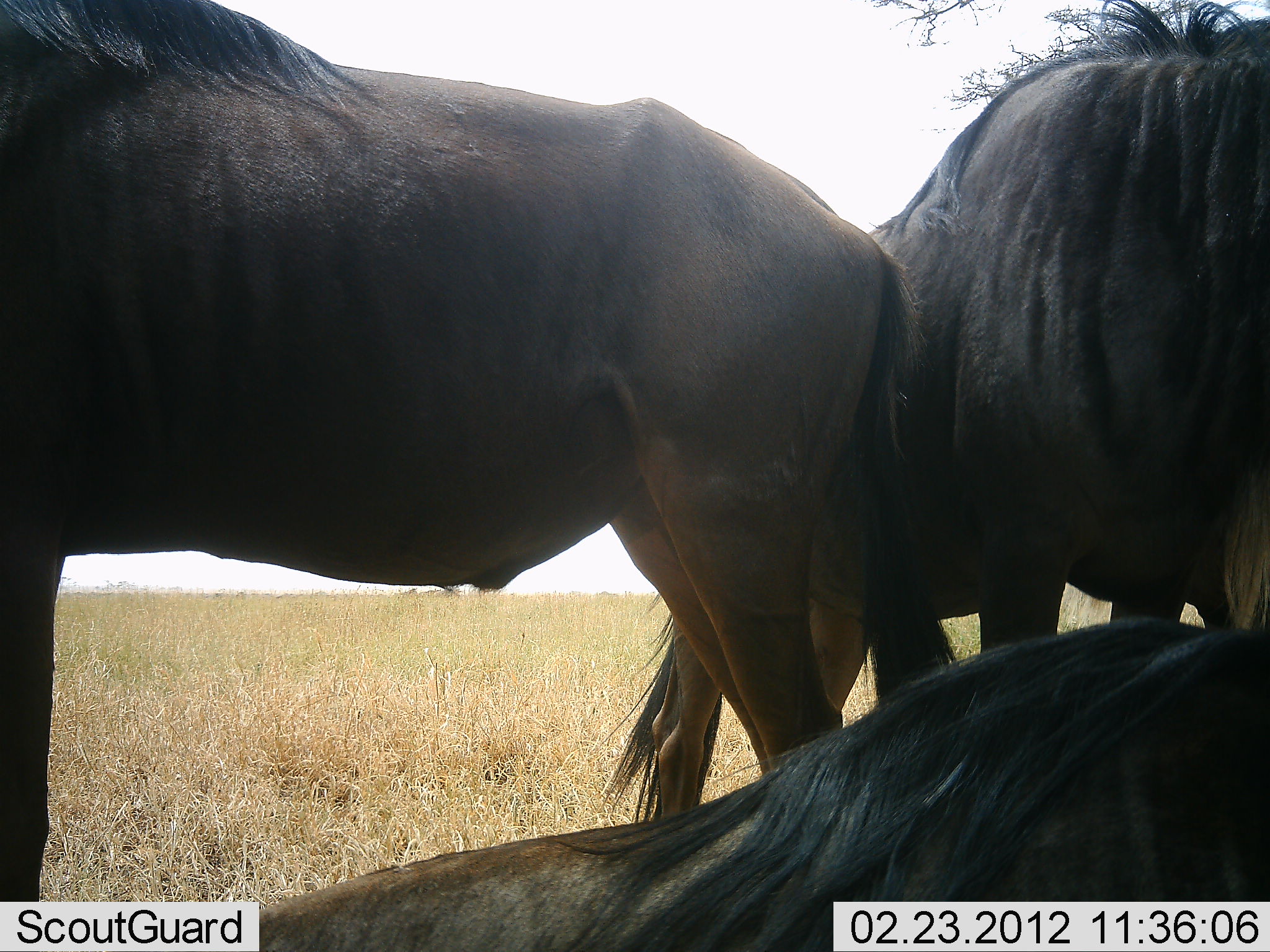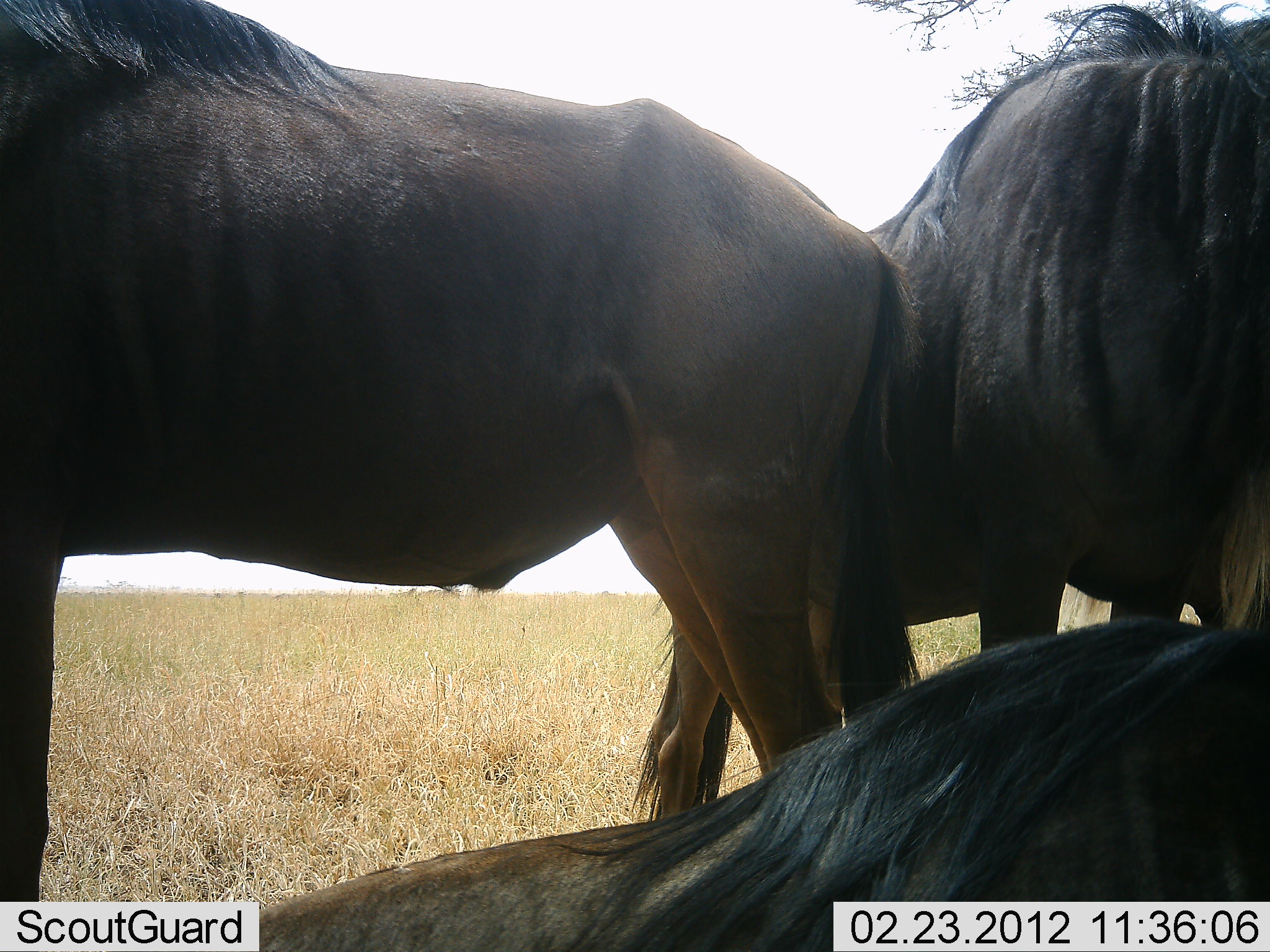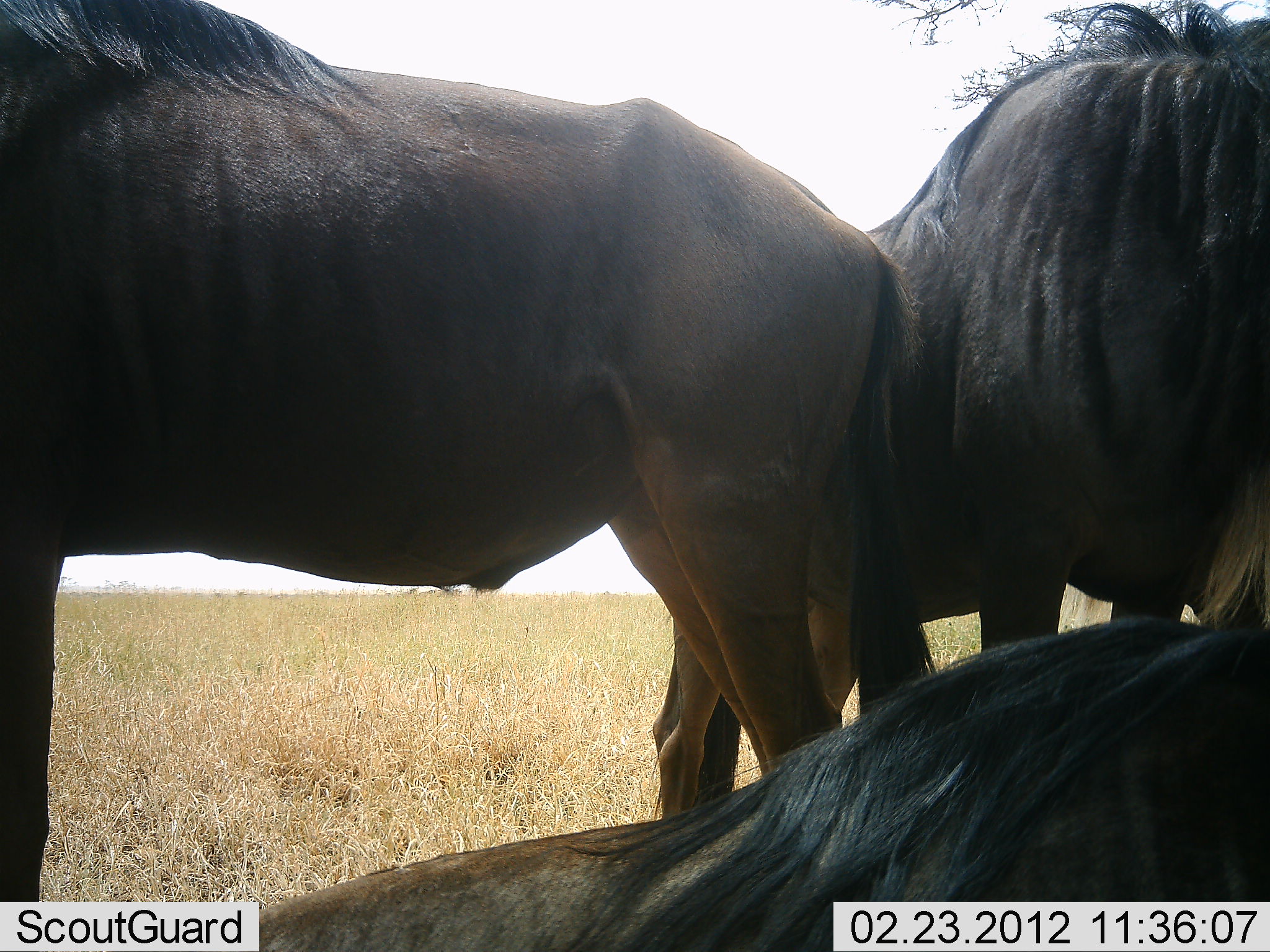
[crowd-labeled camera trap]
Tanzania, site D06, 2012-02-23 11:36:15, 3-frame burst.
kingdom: Animalia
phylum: Chordata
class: Mammalia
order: Artiodactyla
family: Bovidae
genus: Connochaetes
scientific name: Connochaetes taurinus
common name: blue wildebeest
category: wildebeest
Wildebeest (blue wildebeest) (Connochaetes taurinus), count 3. Behavior (volunteer vote fractions): standing 90%, resting 97%, moving 0%, interacting 0%. Young present (vote fraction): 0%. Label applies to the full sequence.